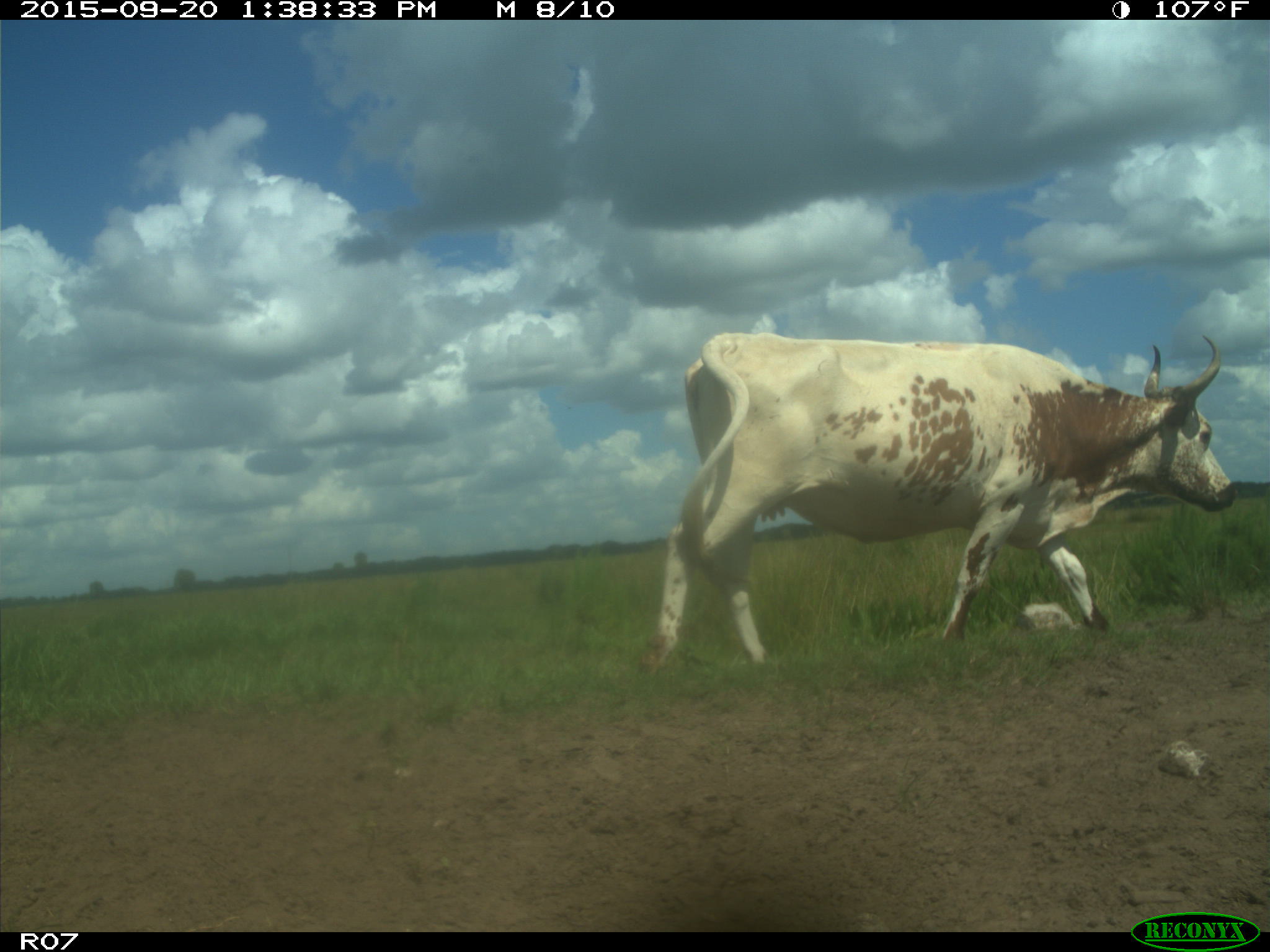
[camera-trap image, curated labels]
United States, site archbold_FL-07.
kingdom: Animalia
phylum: Chordata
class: Mammalia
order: Artiodactyla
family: Bovidae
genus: Bos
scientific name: Bos taurus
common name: domestic cow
Bos taurus (domestic cow).